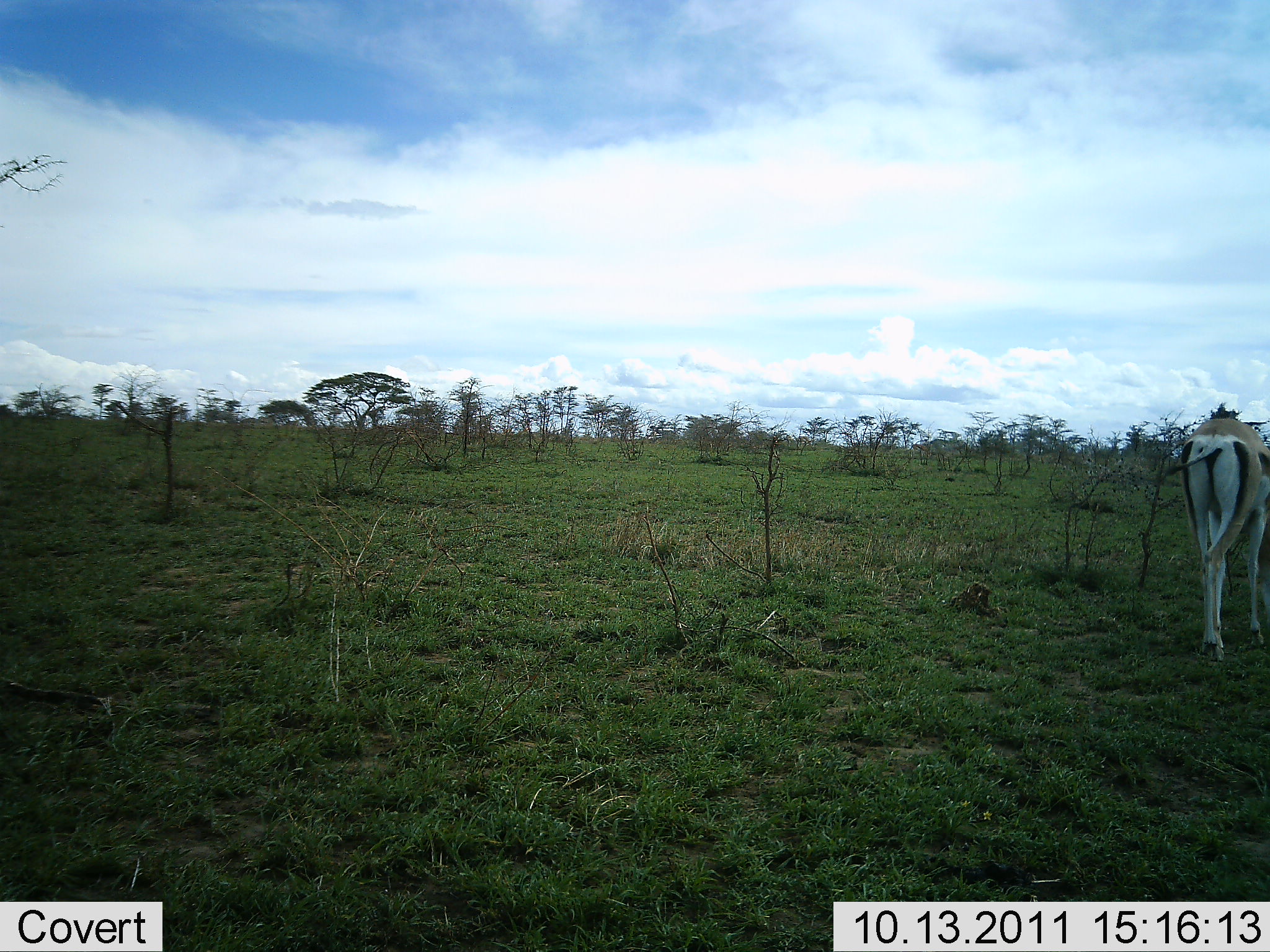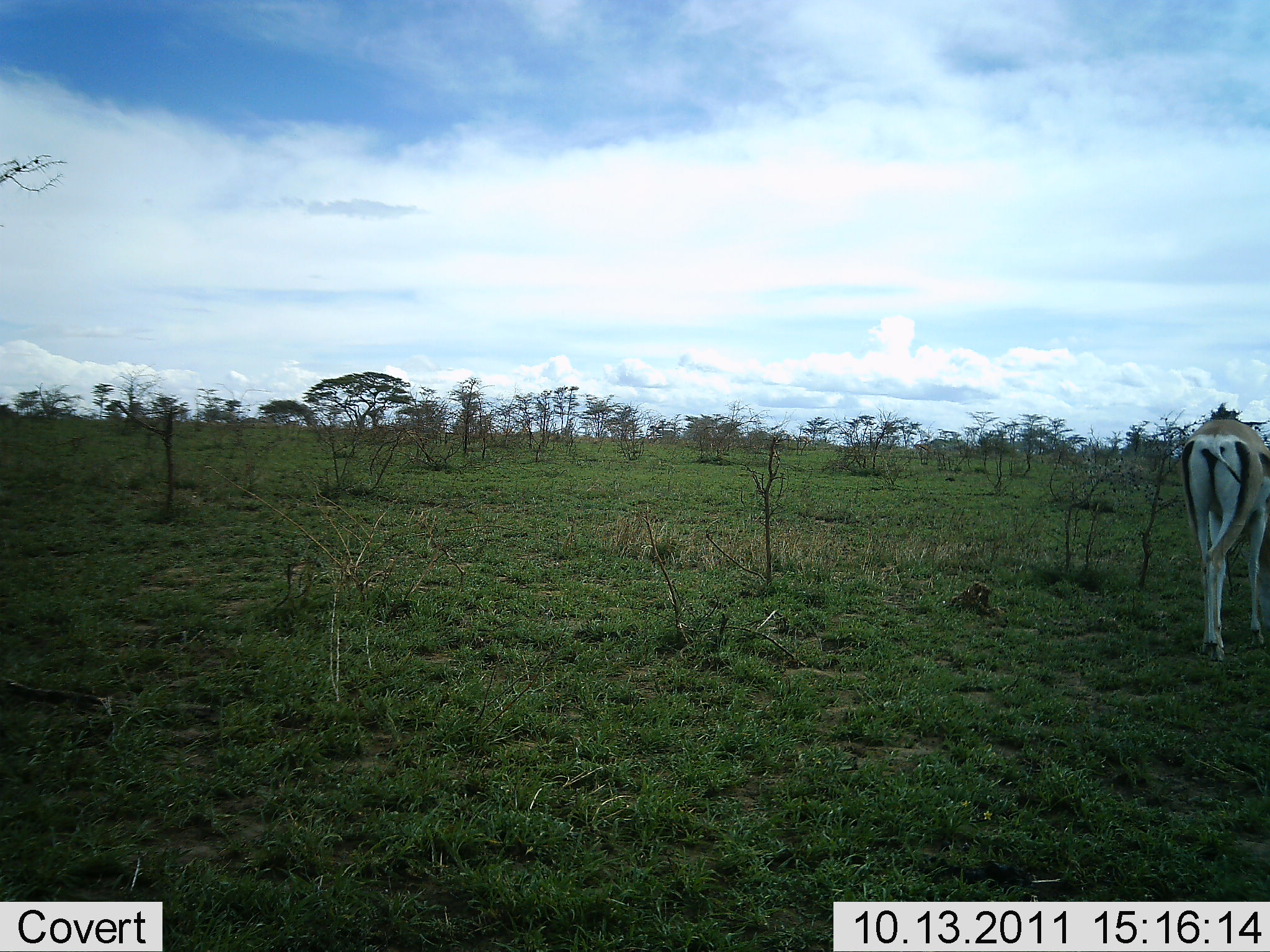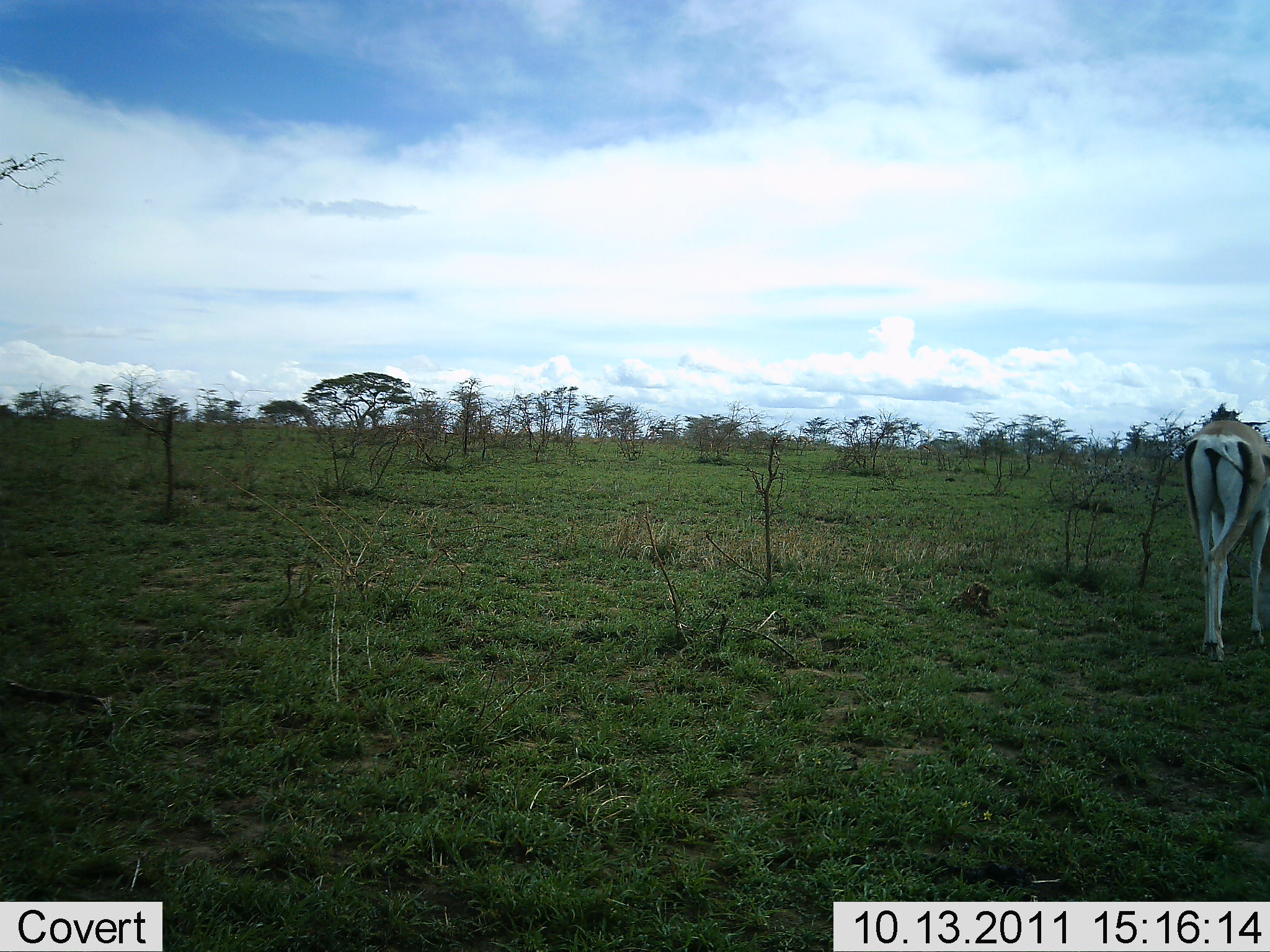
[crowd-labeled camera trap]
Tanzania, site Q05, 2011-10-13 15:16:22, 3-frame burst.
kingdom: Animalia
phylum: Chordata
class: Mammalia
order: Artiodactyla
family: Bovidae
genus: Nanger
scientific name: Nanger granti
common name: grant's gazelle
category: gazellegrants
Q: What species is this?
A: Gazellegrants (grant's gazelle) (Nanger granti).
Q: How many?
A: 1.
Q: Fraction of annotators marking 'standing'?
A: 70%.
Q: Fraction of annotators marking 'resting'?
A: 0%.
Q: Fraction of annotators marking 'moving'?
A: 0%.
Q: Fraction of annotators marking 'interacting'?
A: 0%.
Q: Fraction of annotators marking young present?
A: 0%.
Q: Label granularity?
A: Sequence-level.